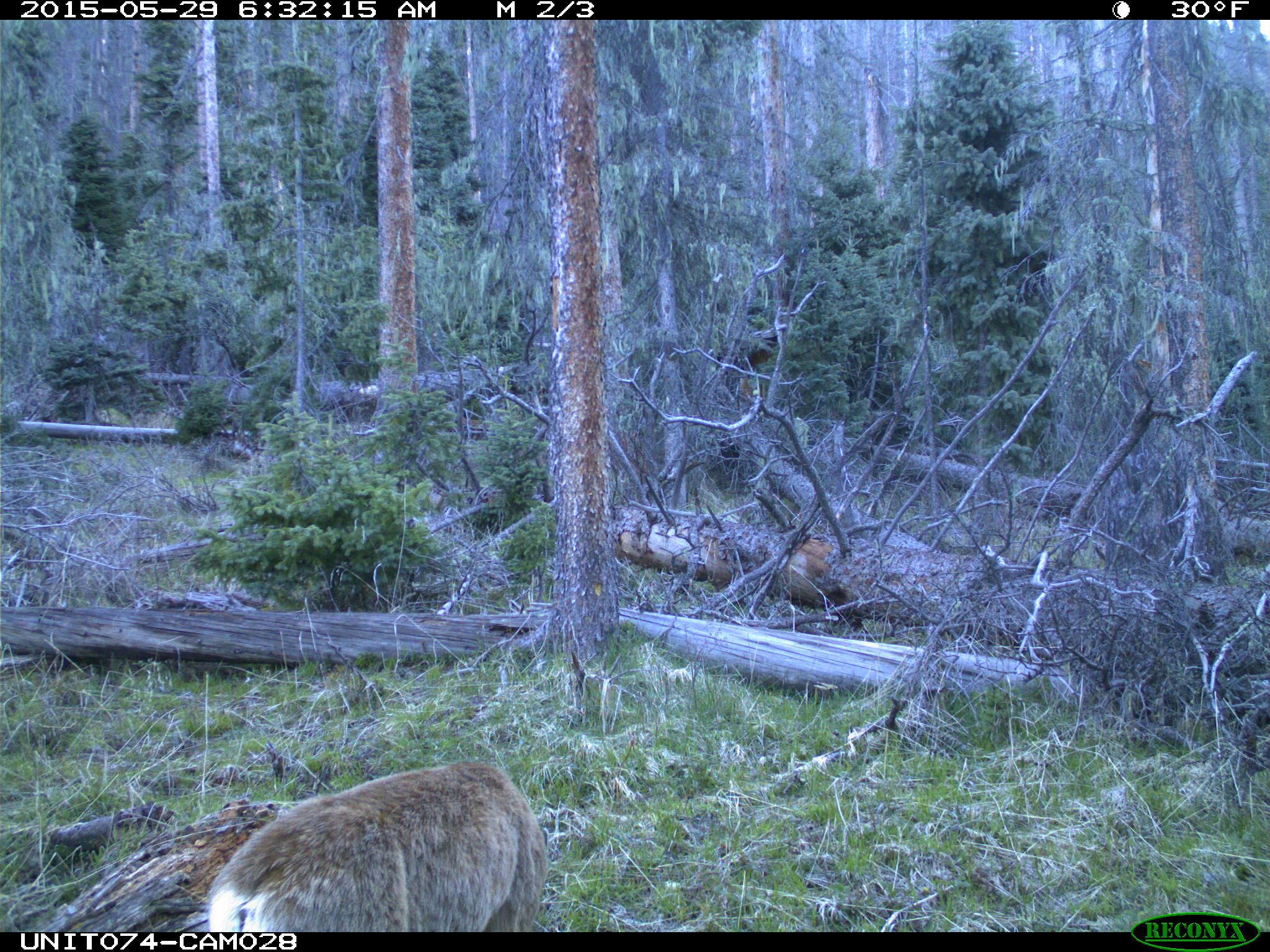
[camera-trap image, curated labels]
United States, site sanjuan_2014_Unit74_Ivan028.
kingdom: Animalia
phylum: Chordata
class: Mammalia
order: Artiodactyla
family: Cervidae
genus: Odocoileus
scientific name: Odocoileus hemionus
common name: mule deer